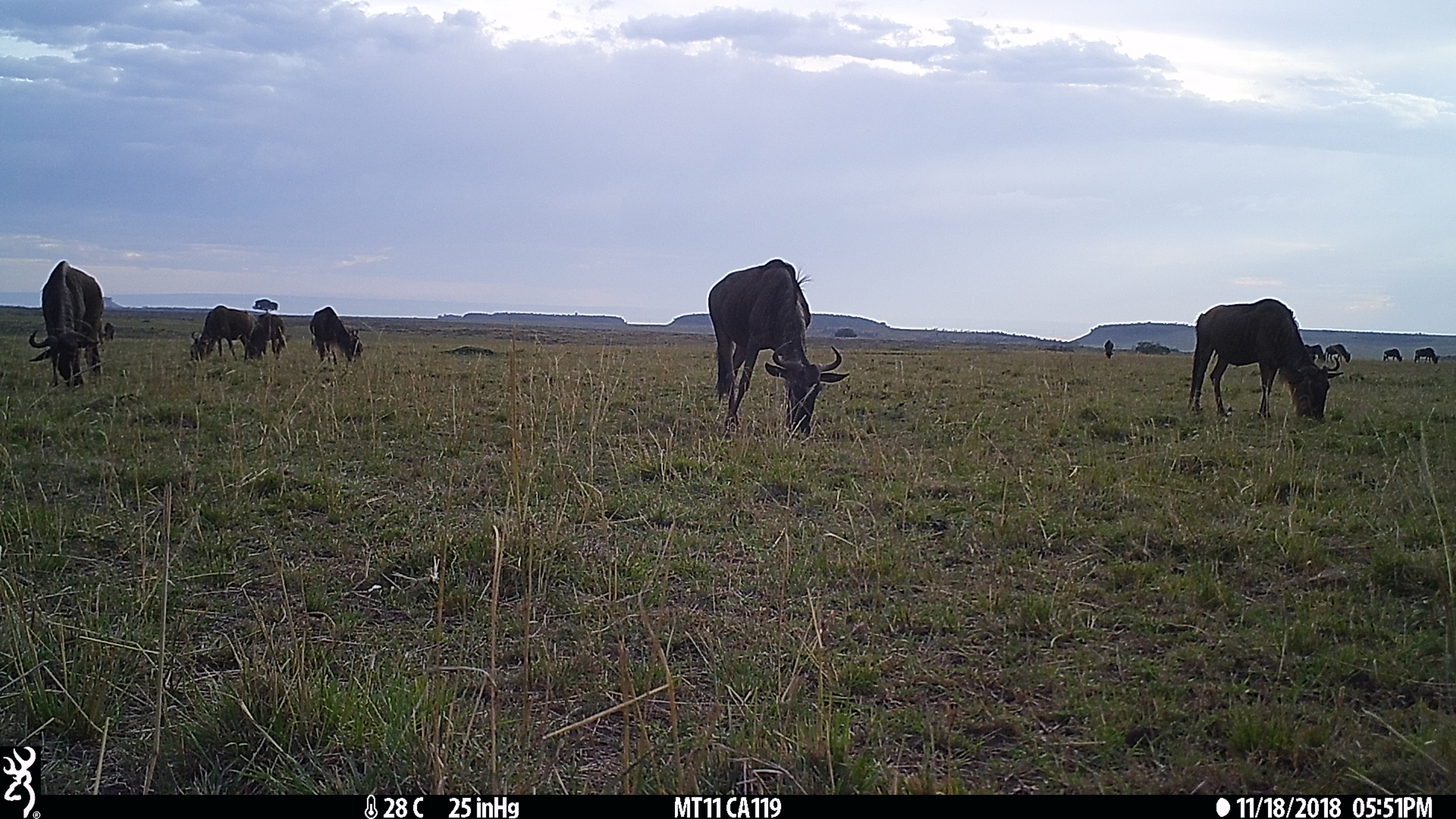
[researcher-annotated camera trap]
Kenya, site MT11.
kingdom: Animalia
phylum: Chordata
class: Mammalia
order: Artiodactyla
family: Bovidae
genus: Connochaetes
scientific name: Connochaetes taurinus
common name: blue wildebeest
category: wildebeest